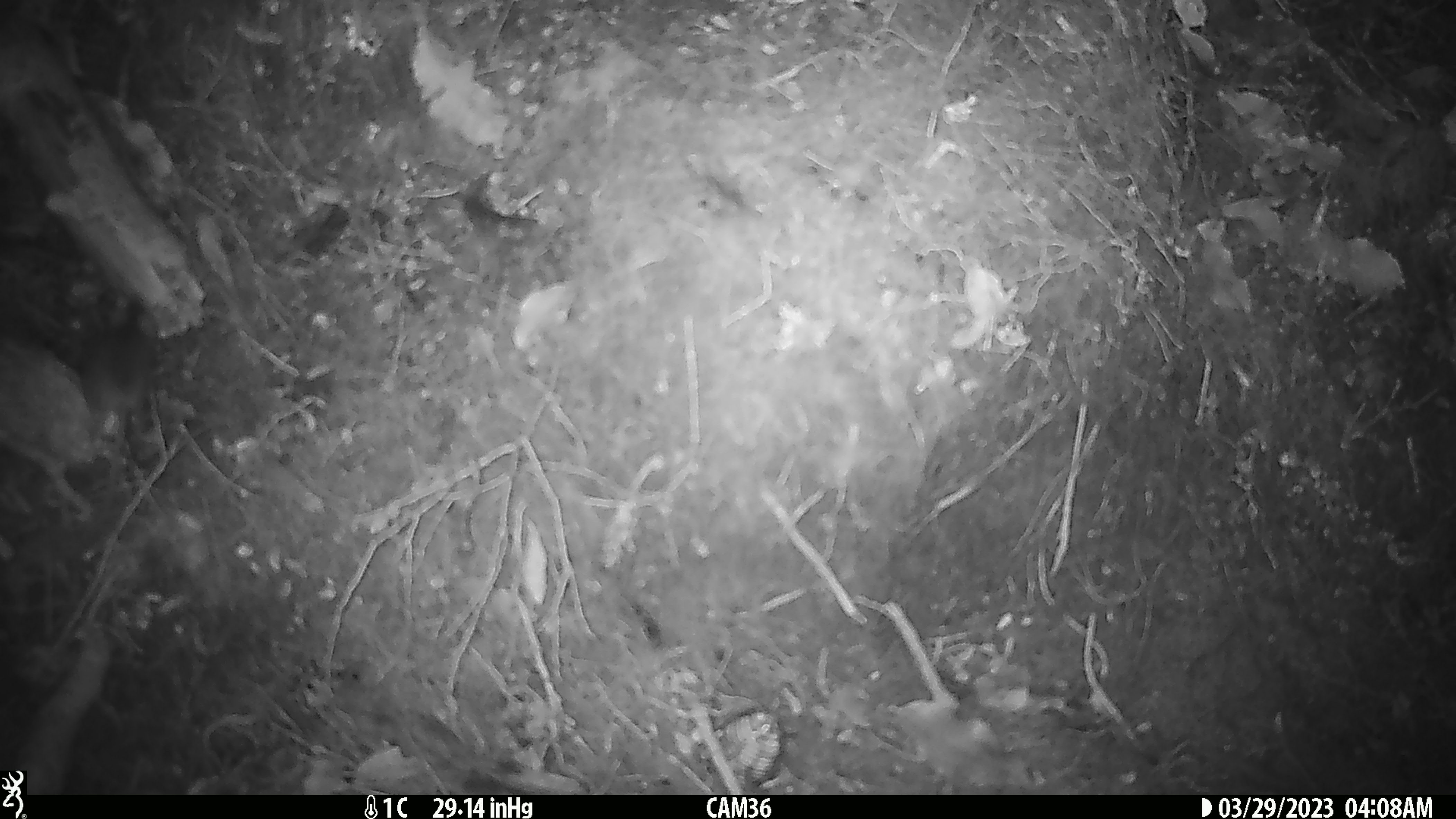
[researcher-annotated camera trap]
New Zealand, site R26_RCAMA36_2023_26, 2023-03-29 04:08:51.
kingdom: Animalia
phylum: Chordata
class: Mammalia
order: Rodentia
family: Muridae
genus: Mus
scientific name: Mus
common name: mouse